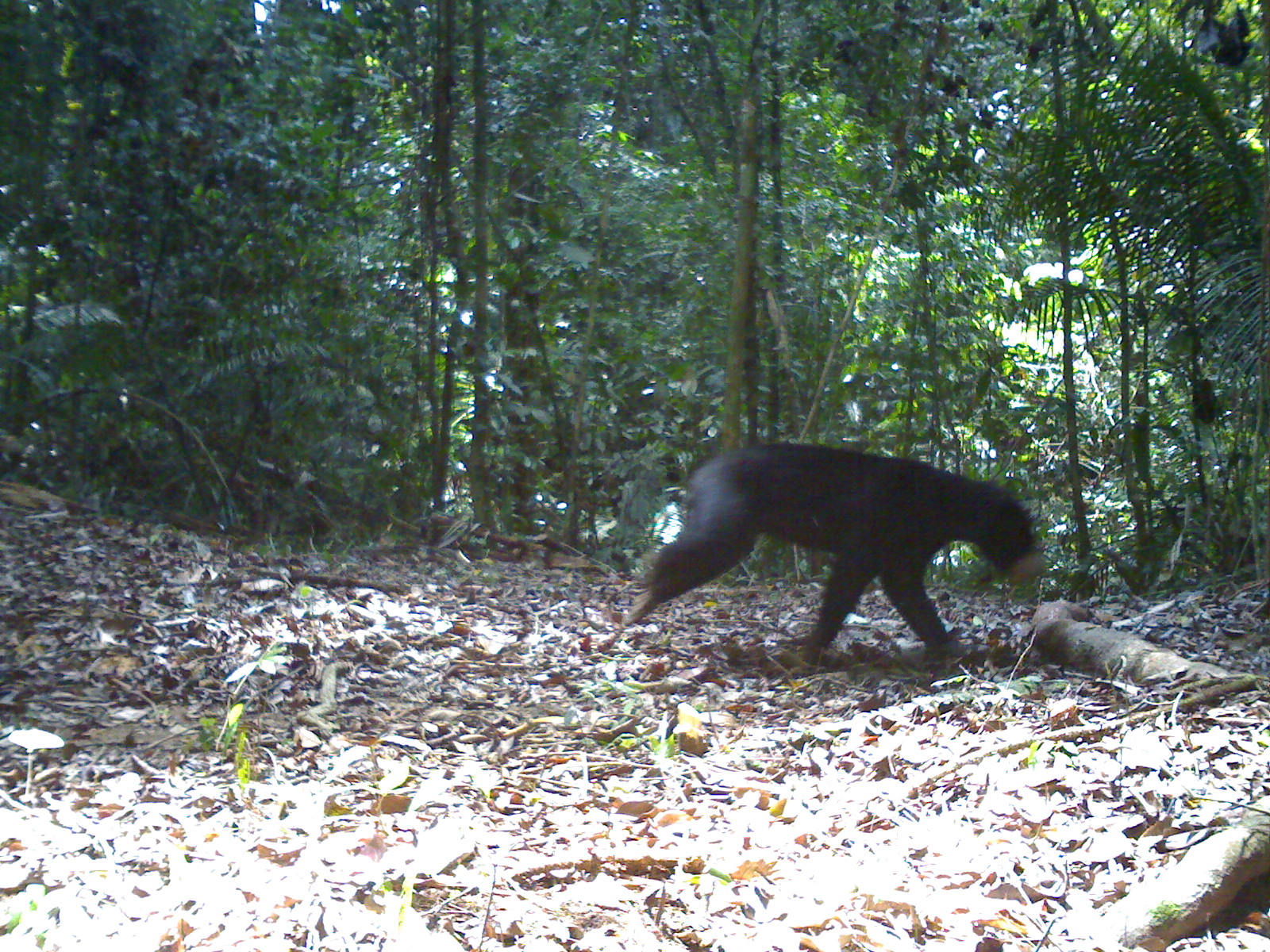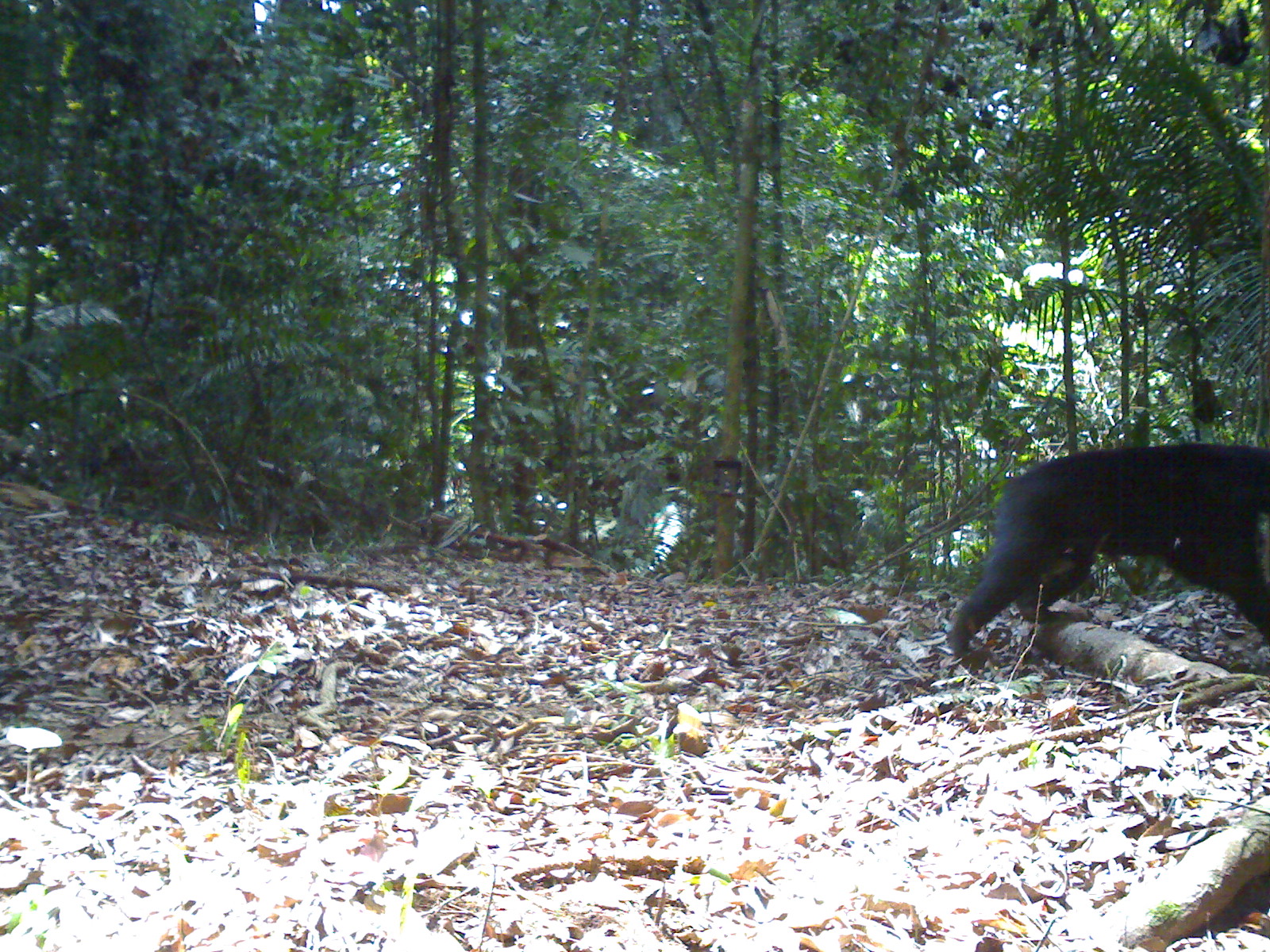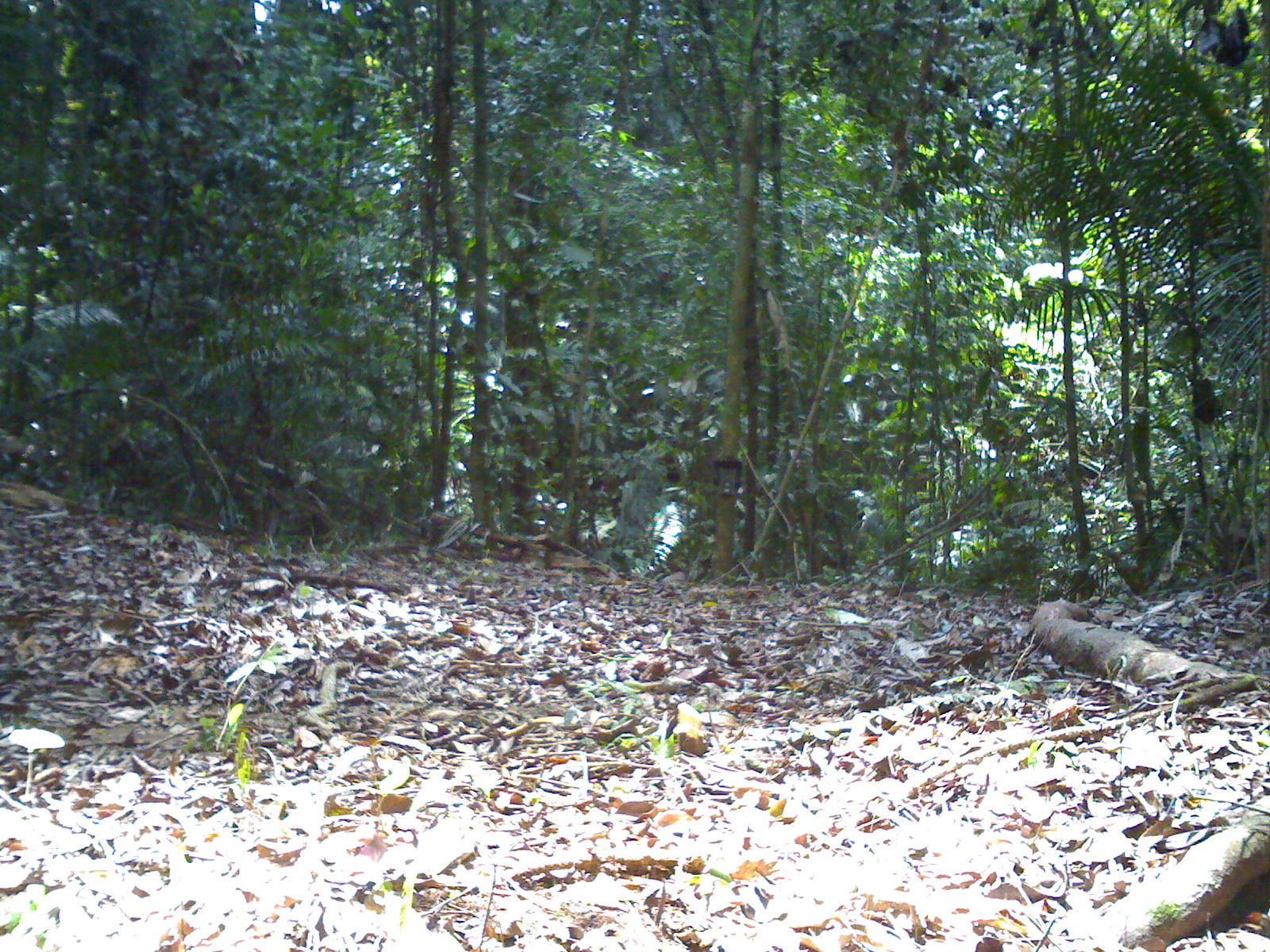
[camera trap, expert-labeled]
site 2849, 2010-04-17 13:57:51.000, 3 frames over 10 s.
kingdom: Animalia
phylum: Chordata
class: Mammalia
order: Carnivora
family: Ursidae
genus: Helarctos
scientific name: Helarctos malayanus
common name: sun bear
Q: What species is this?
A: Helarctos malayanus (sun bear).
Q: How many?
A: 1.